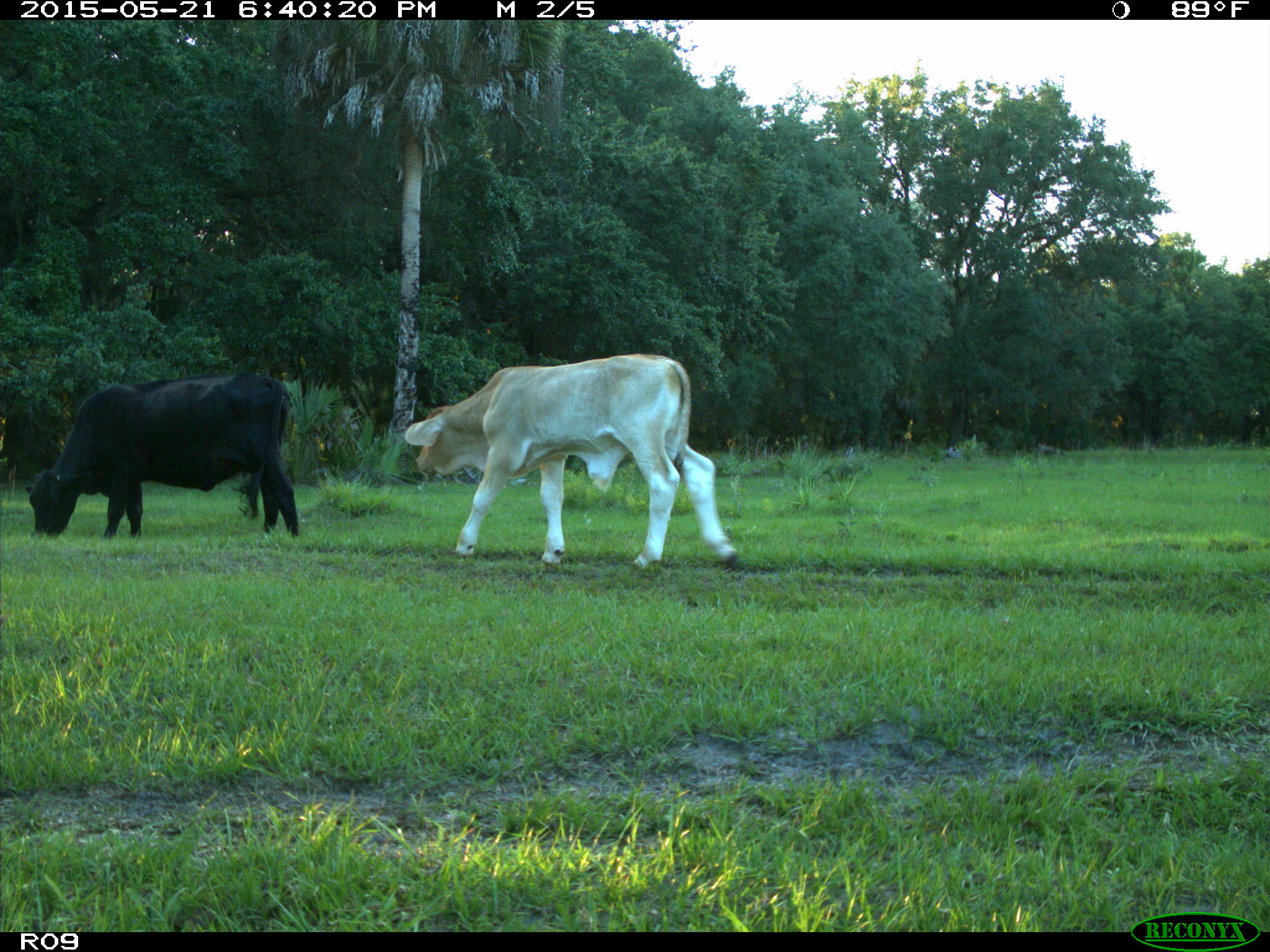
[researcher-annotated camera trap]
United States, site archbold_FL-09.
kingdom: Animalia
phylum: Chordata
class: Mammalia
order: Artiodactyla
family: Bovidae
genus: Bos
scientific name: Bos taurus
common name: domestic cow